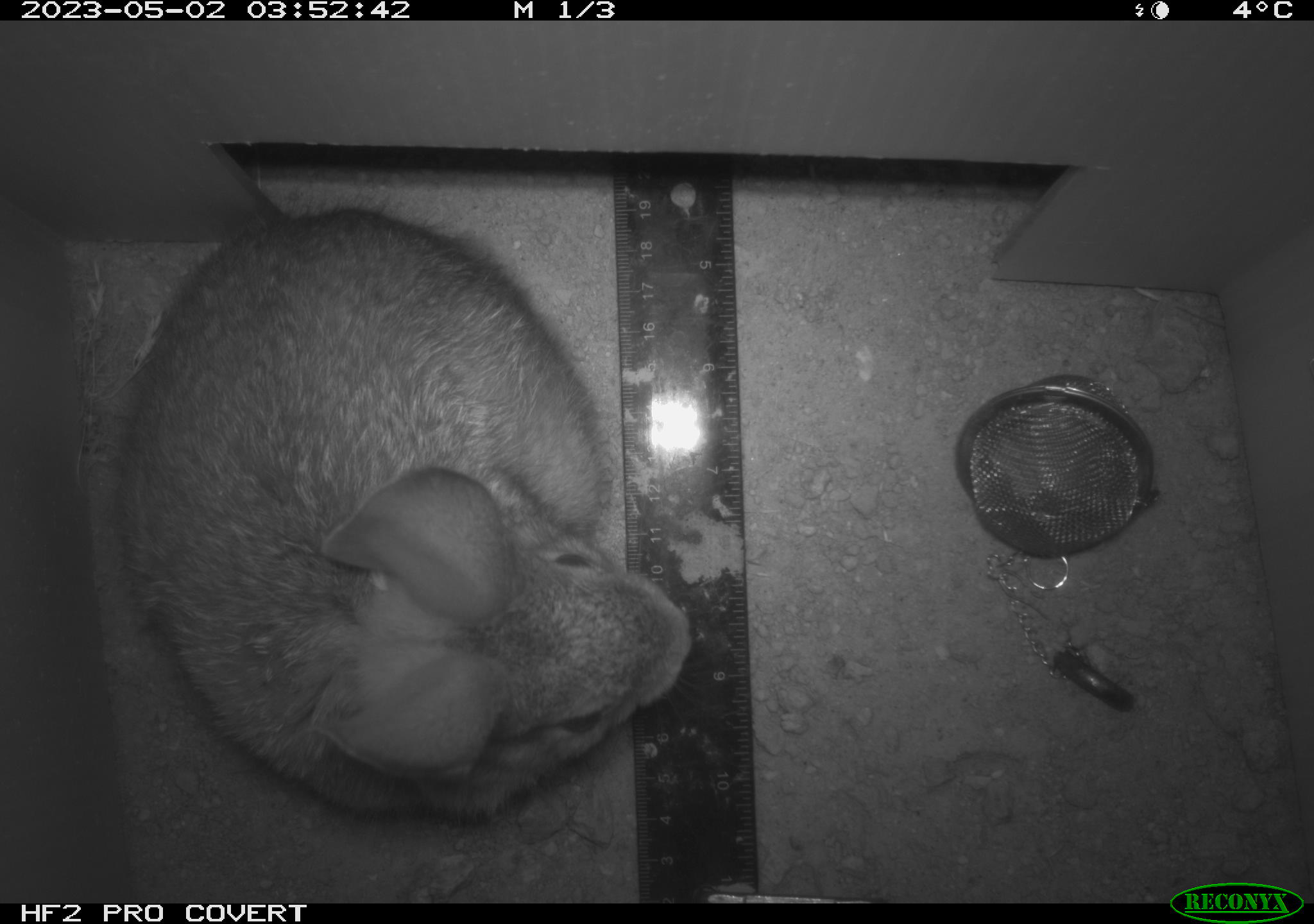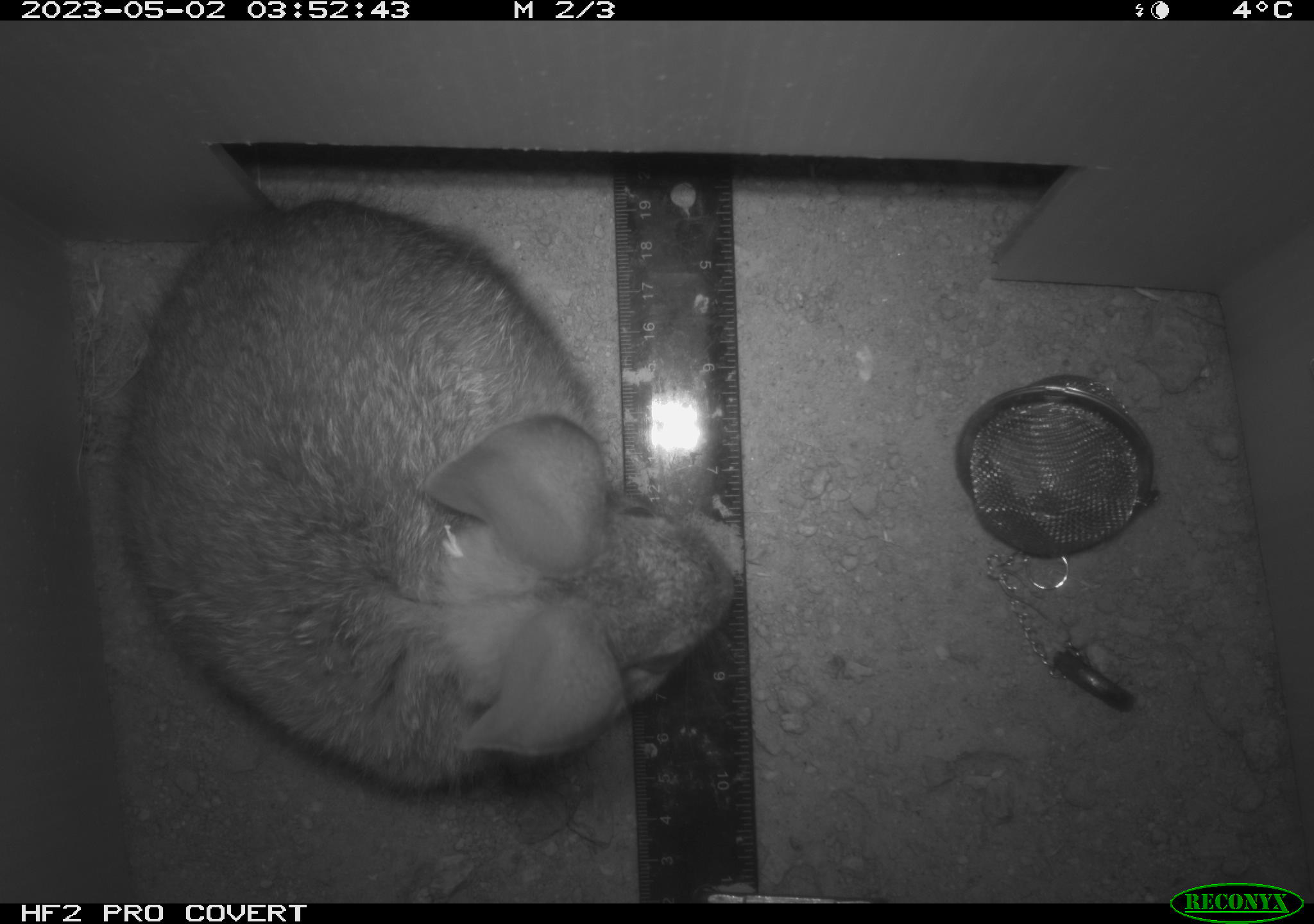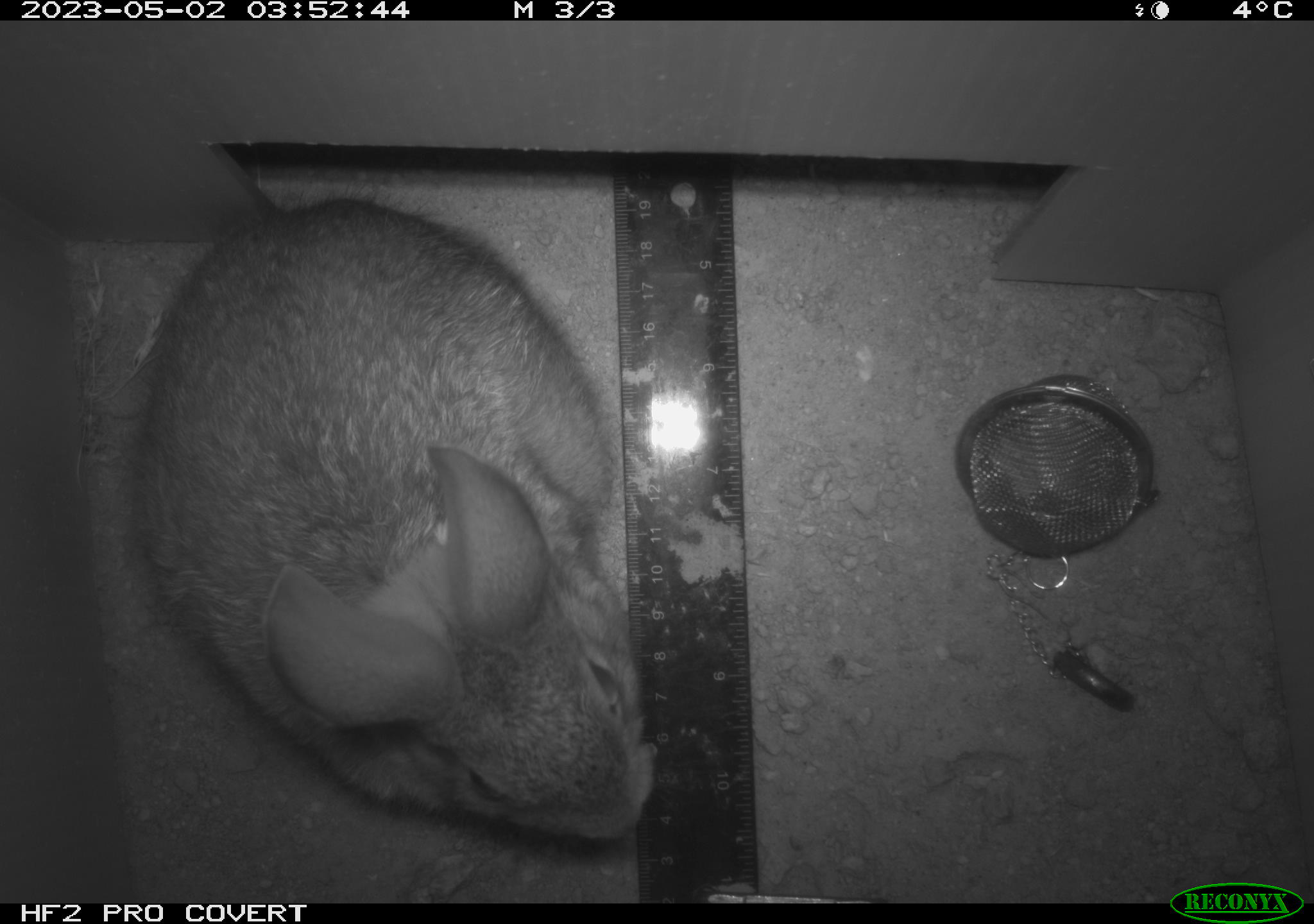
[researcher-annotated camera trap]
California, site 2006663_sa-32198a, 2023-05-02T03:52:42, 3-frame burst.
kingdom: Animalia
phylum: Chordata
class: Mammalia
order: Lagomorpha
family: Leporidae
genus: Sylvilagus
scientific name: Sylvilagus audubonii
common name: desert cottontail